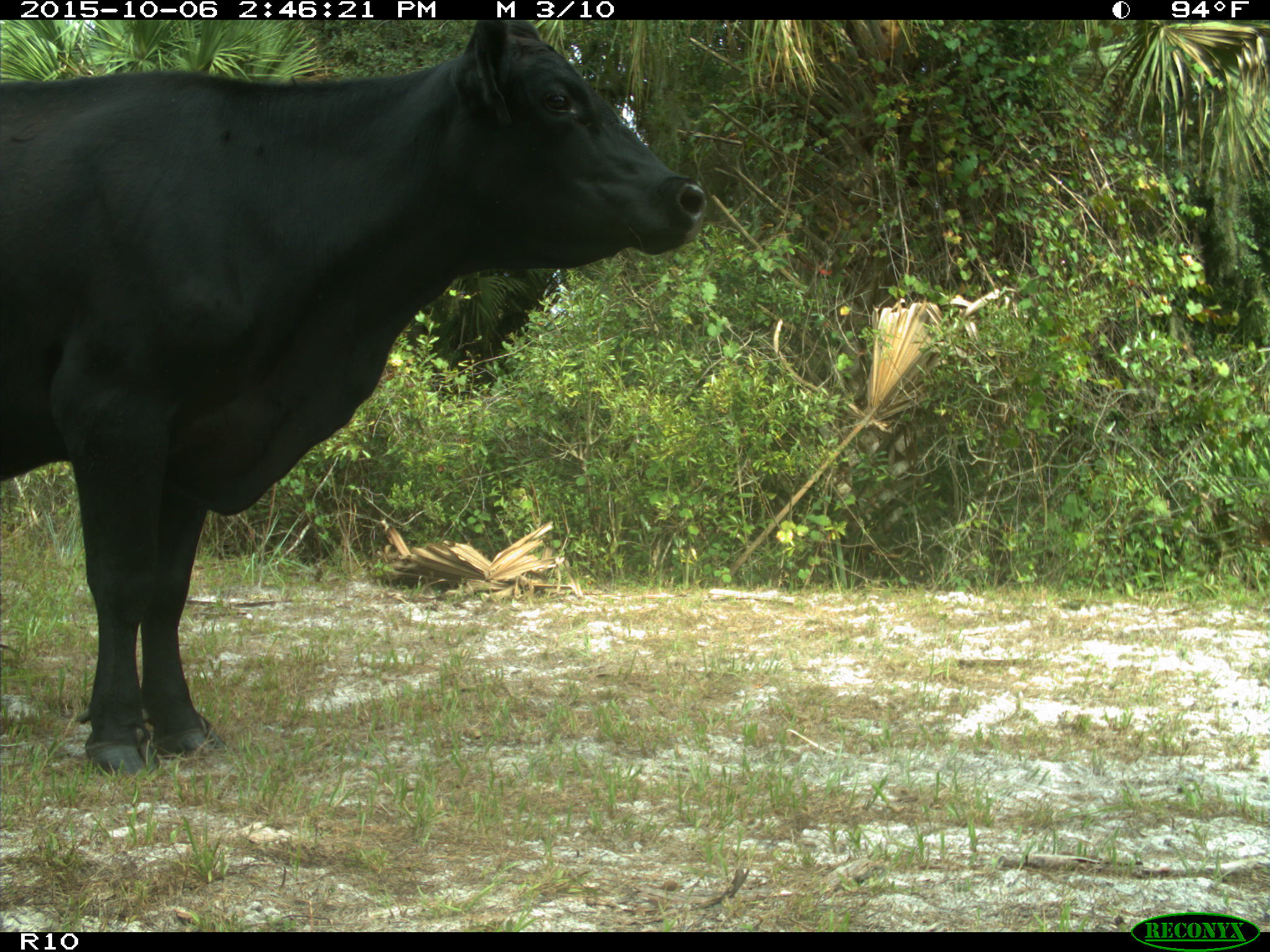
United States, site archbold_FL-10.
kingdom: Animalia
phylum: Chordata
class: Mammalia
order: Artiodactyla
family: Bovidae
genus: Bos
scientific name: Bos taurus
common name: domestic cow